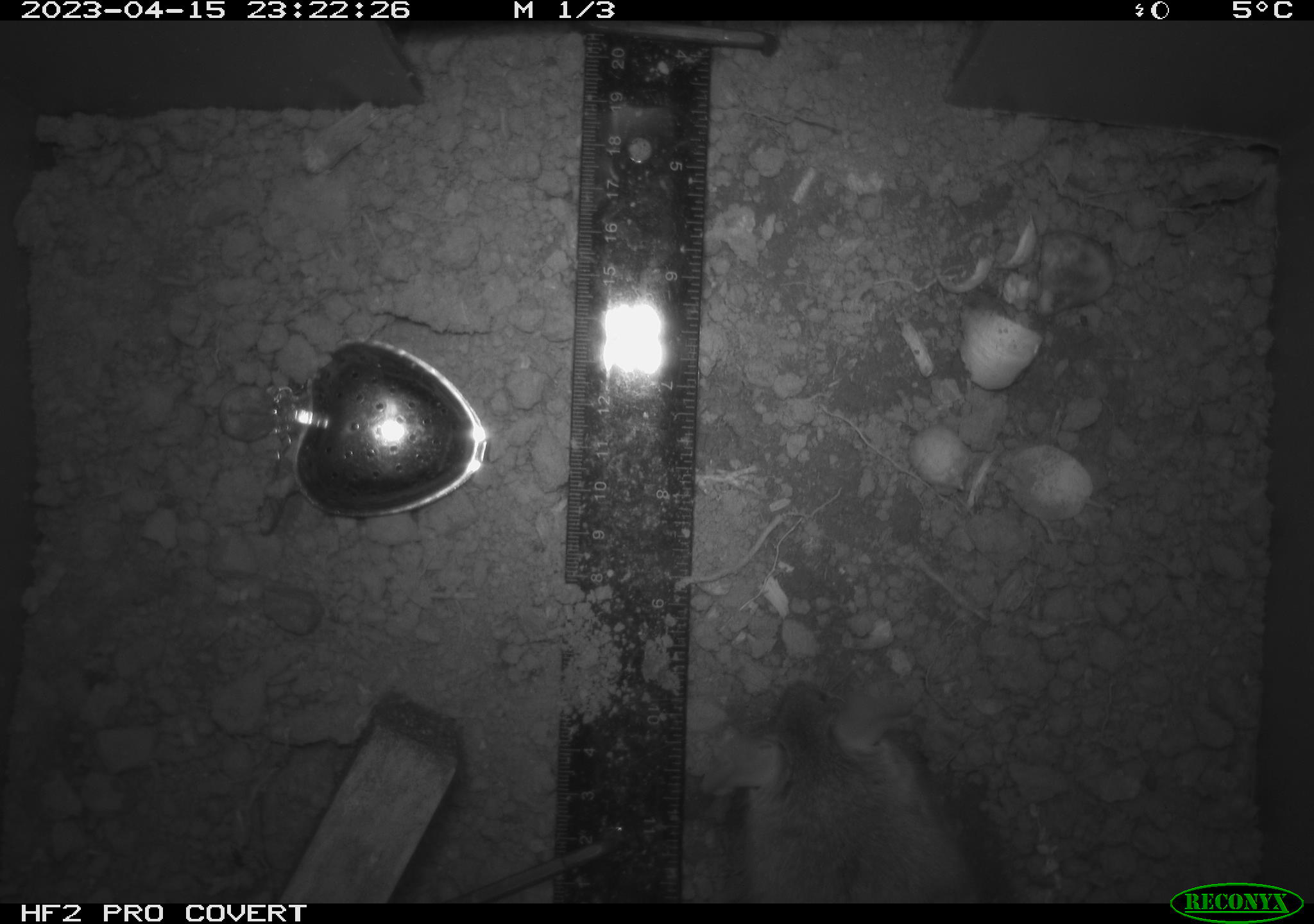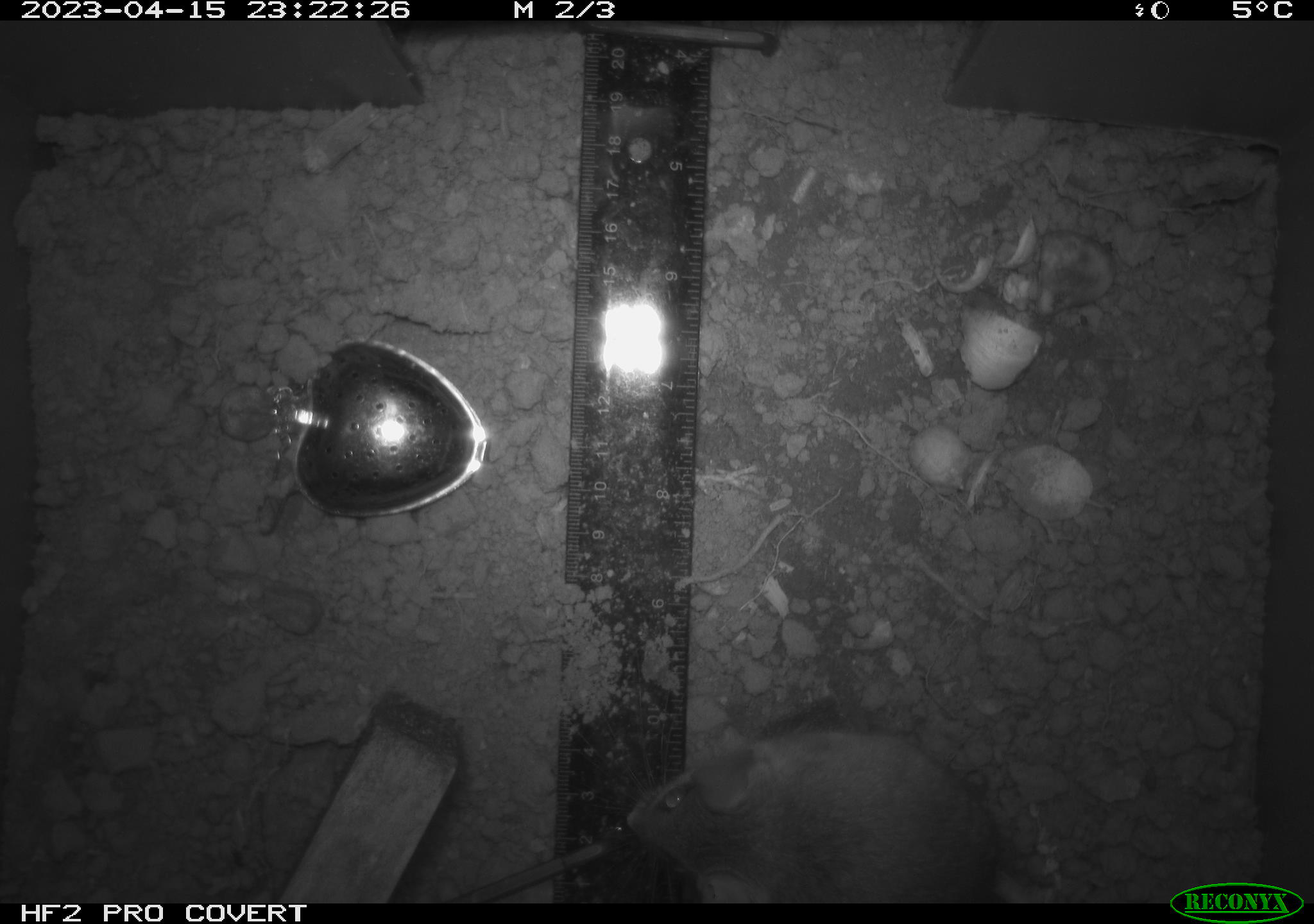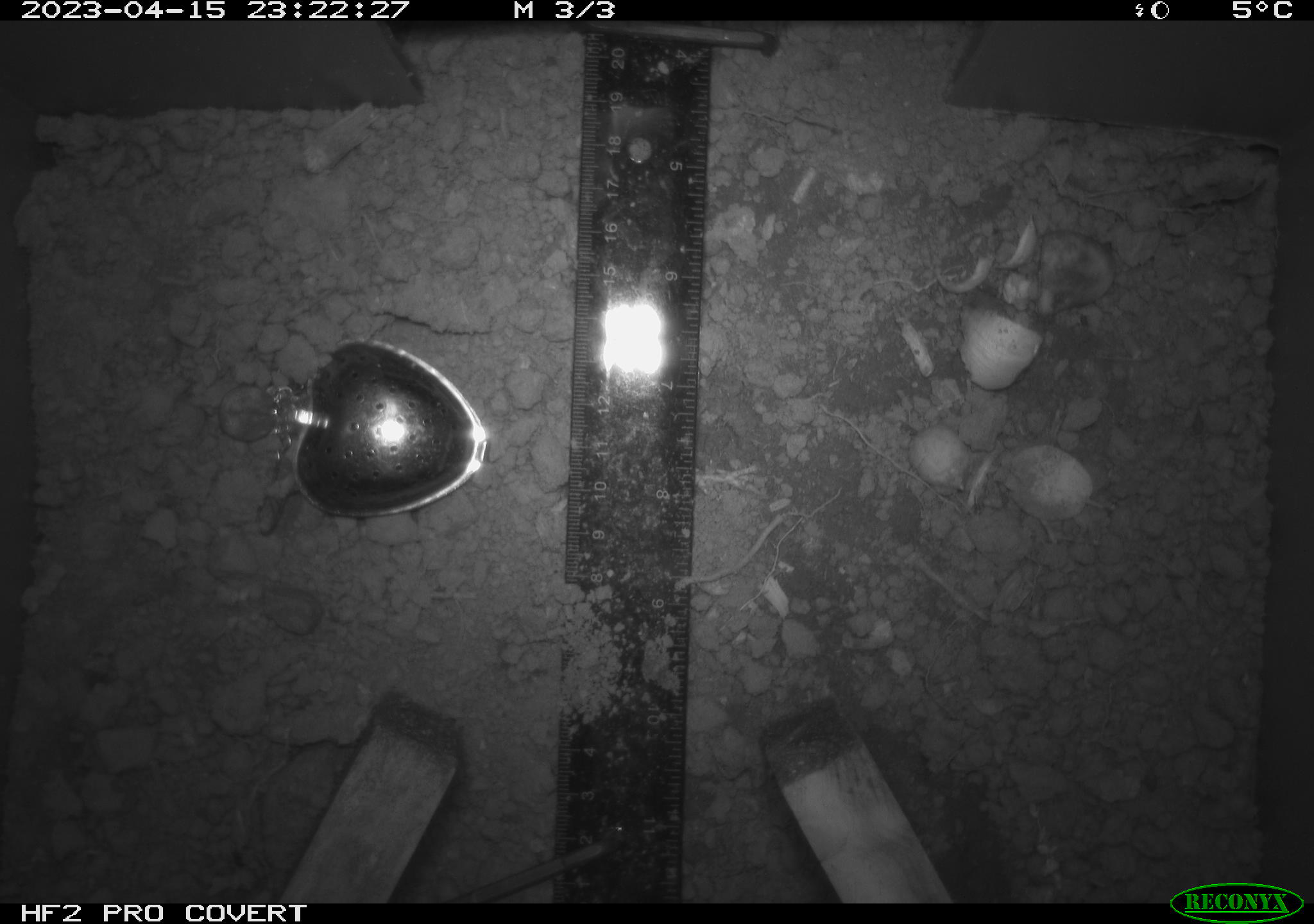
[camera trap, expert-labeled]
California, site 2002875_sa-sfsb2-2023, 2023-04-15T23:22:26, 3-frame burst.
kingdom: Animalia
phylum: Chordata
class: Mammalia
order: Rodentia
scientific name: Rodentia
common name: mouse species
Mouse species (Rodentia).